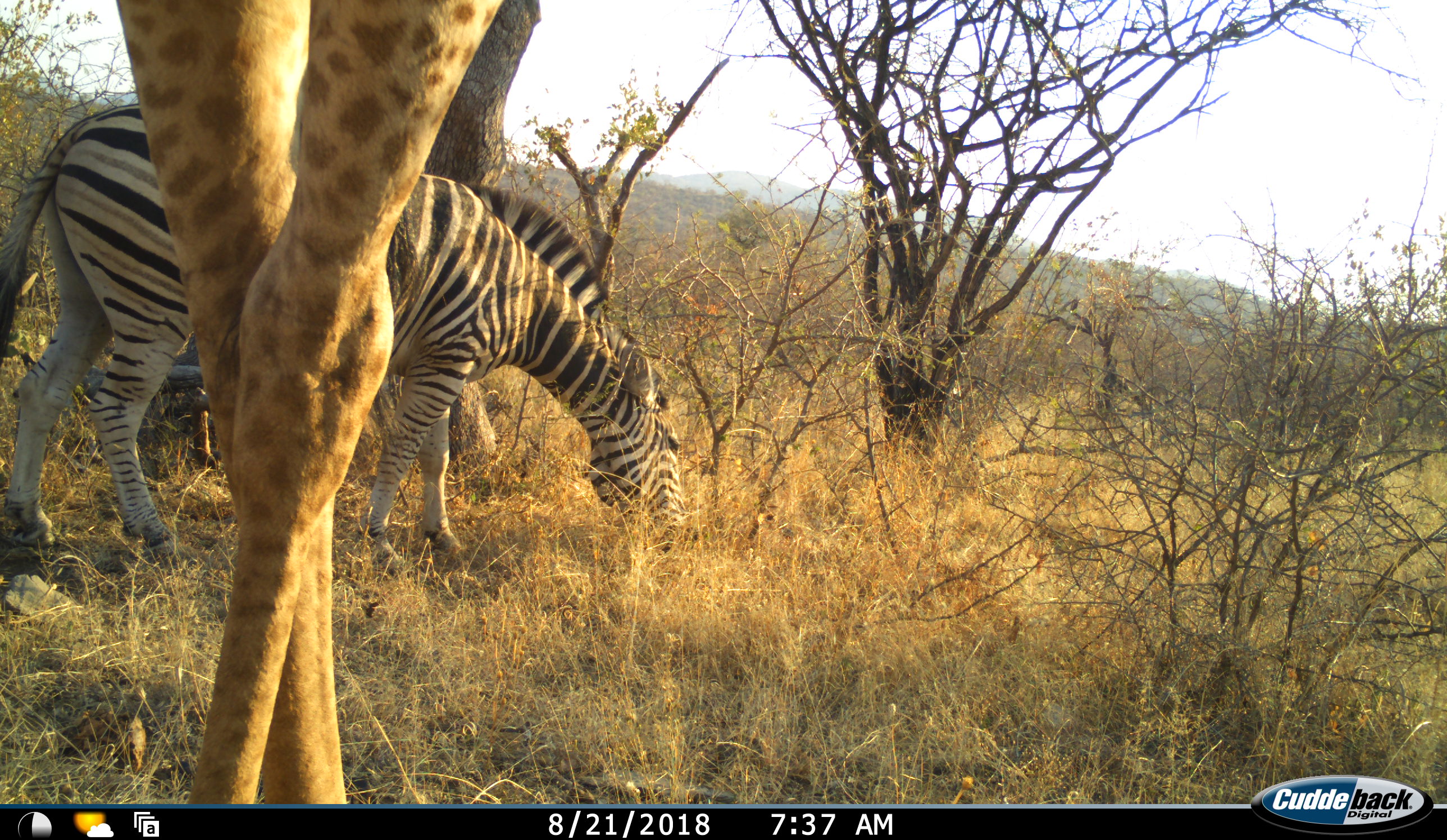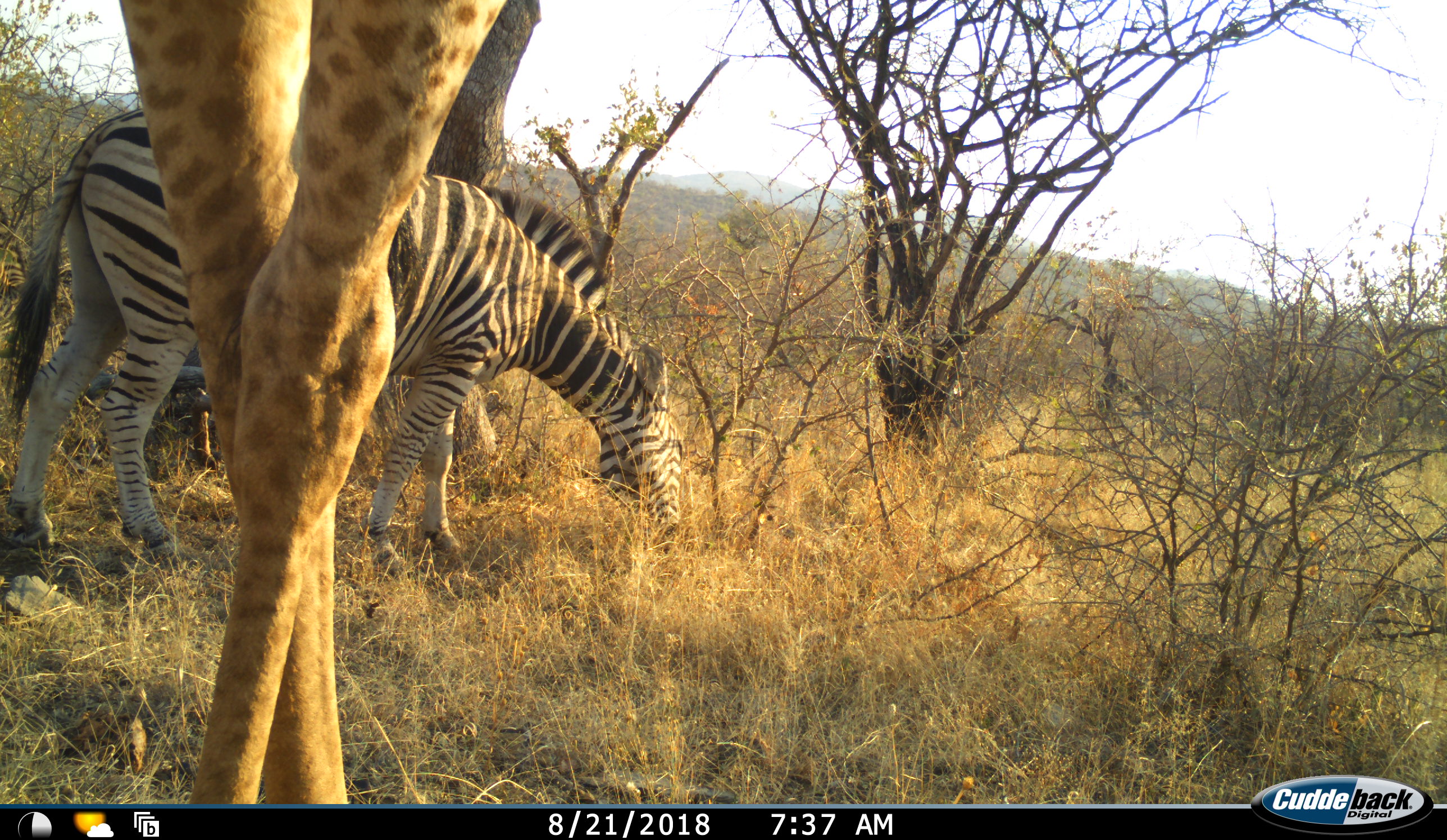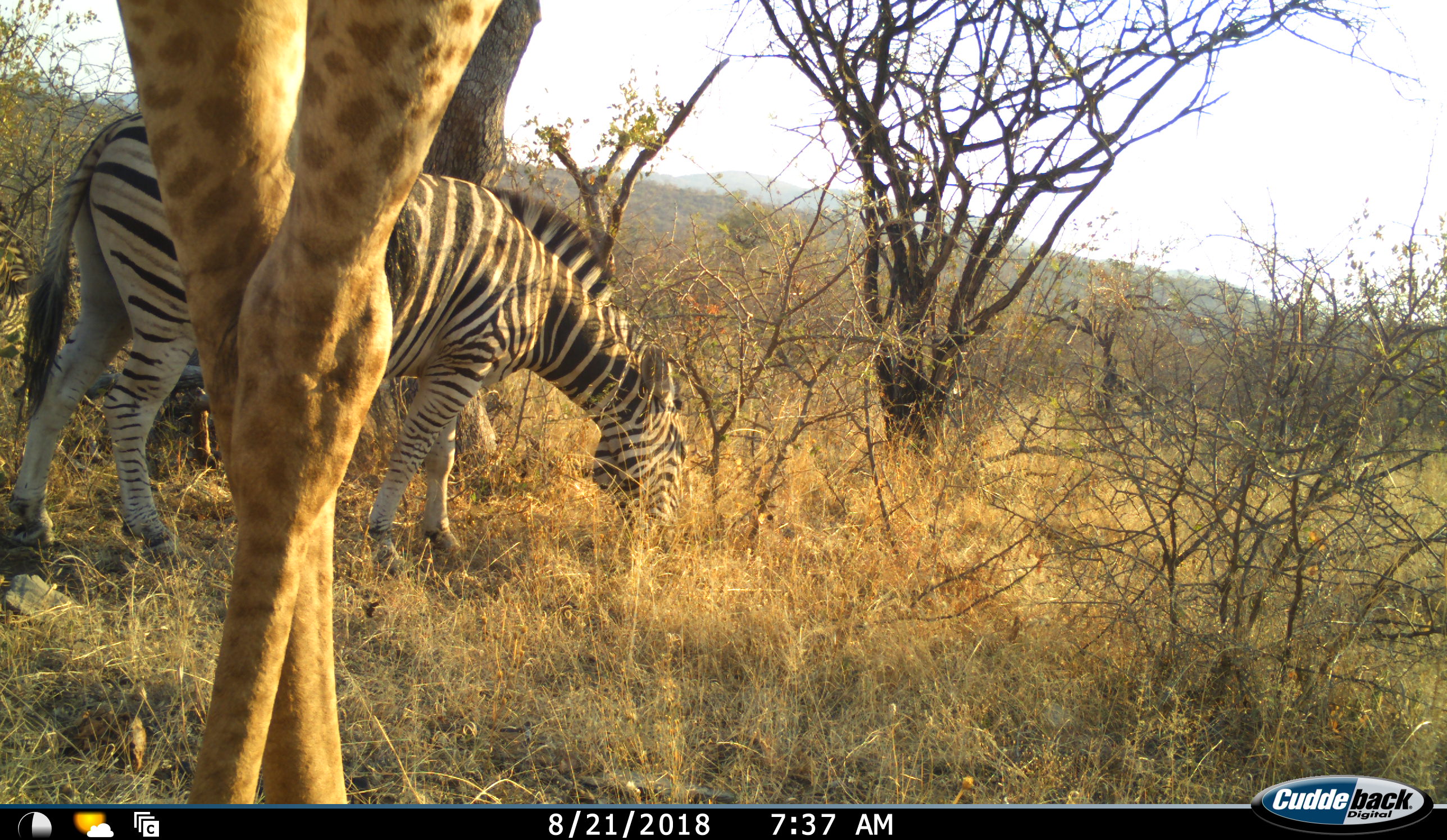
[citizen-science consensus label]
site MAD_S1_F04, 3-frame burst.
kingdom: Animalia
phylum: Chordata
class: Mammalia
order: Artiodactyla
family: Giraffidae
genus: Giraffa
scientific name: Giraffa camelopardalis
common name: giraffe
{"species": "giraffe (Giraffa camelopardalis)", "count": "1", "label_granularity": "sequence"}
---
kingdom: Animalia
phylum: Chordata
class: Mammalia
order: Perissodactyla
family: Equidae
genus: Equus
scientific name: Equus quagga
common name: plains zebra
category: zebraplains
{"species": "zebraplains (plains zebra) (Equus quagga)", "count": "1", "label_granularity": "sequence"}